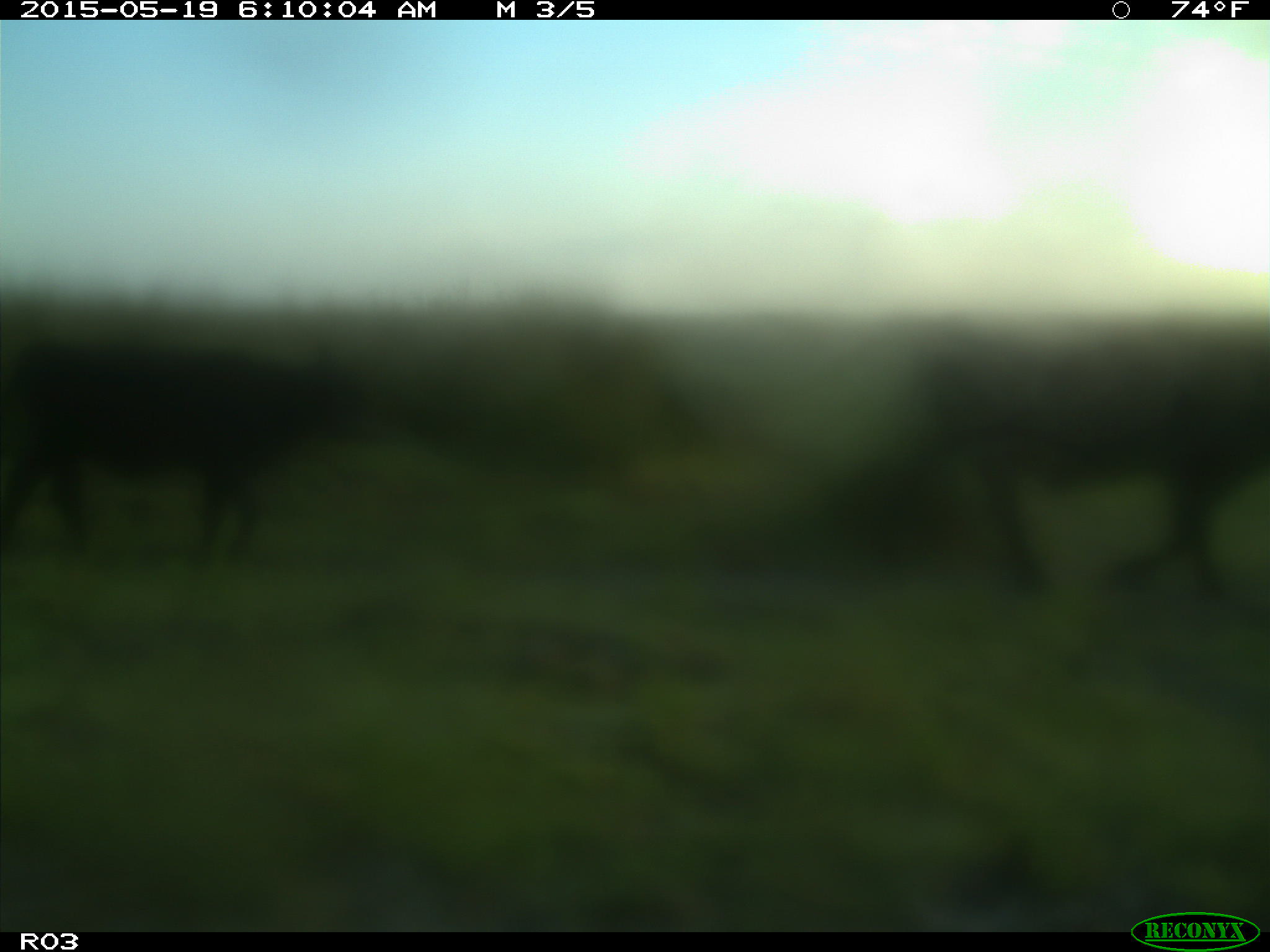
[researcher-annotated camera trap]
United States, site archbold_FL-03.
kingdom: Animalia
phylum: Chordata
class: Mammalia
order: Artiodactyla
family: Bovidae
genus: Bos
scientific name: Bos taurus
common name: domestic cow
Bos taurus (domestic cow).